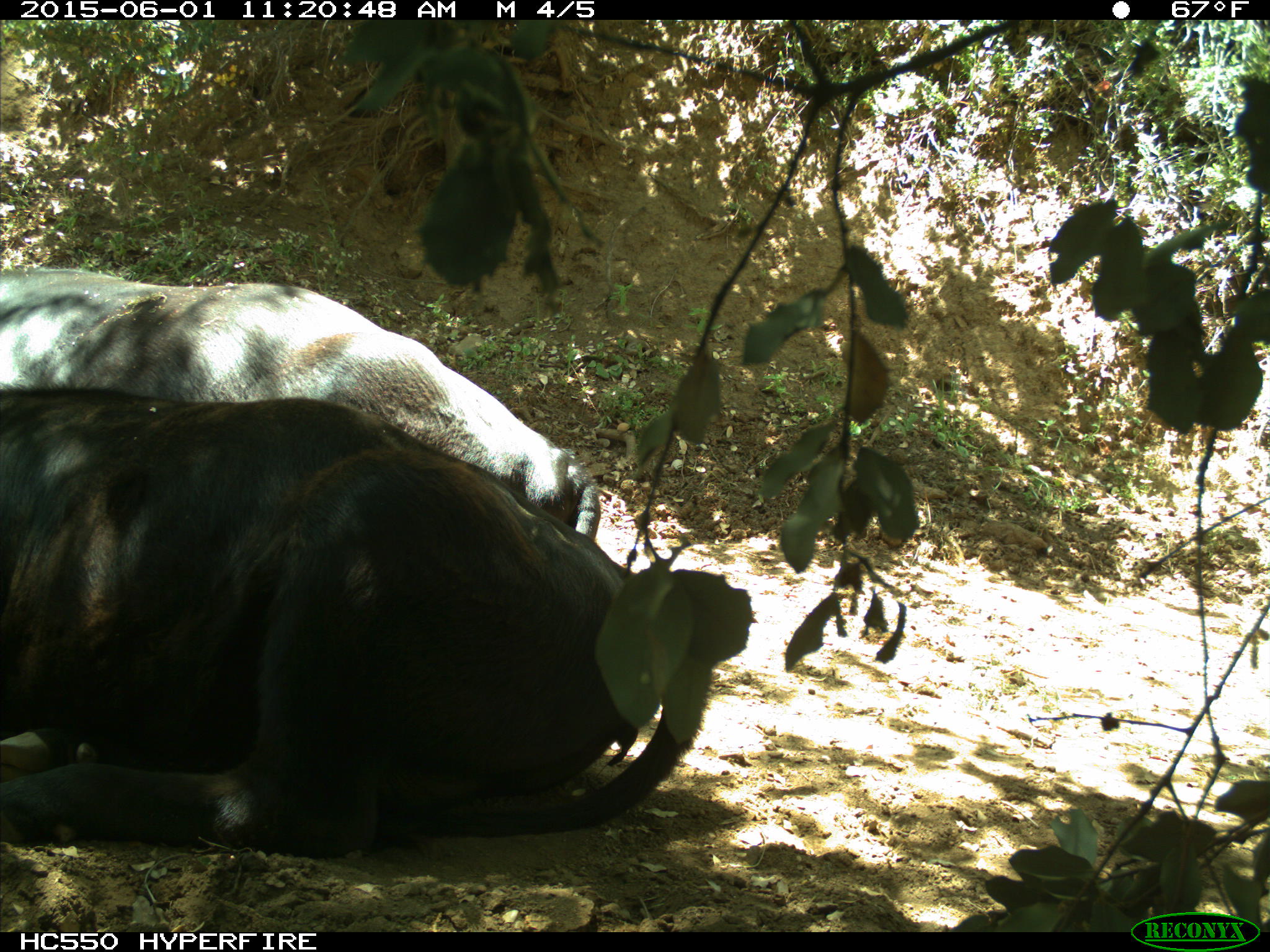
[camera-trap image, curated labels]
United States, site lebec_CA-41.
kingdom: Animalia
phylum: Chordata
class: Mammalia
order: Artiodactyla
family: Bovidae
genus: Bos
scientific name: Bos taurus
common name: domestic cow